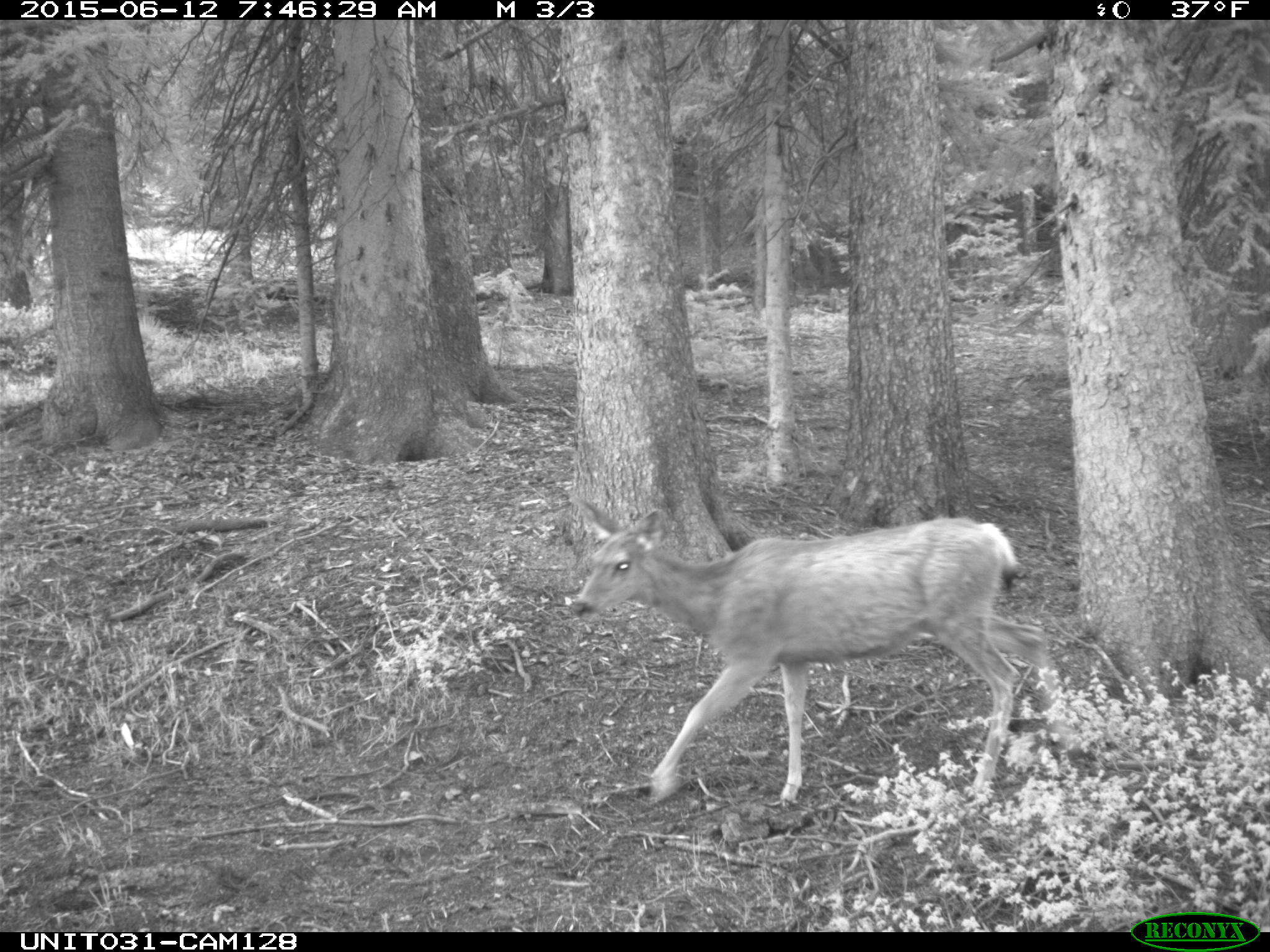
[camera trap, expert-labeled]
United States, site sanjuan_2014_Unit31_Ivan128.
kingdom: Animalia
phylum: Chordata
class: Mammalia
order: Artiodactyla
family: Cervidae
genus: Odocoileus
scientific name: Odocoileus hemionus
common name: mule deer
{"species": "Odocoileus hemionus (mule deer)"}